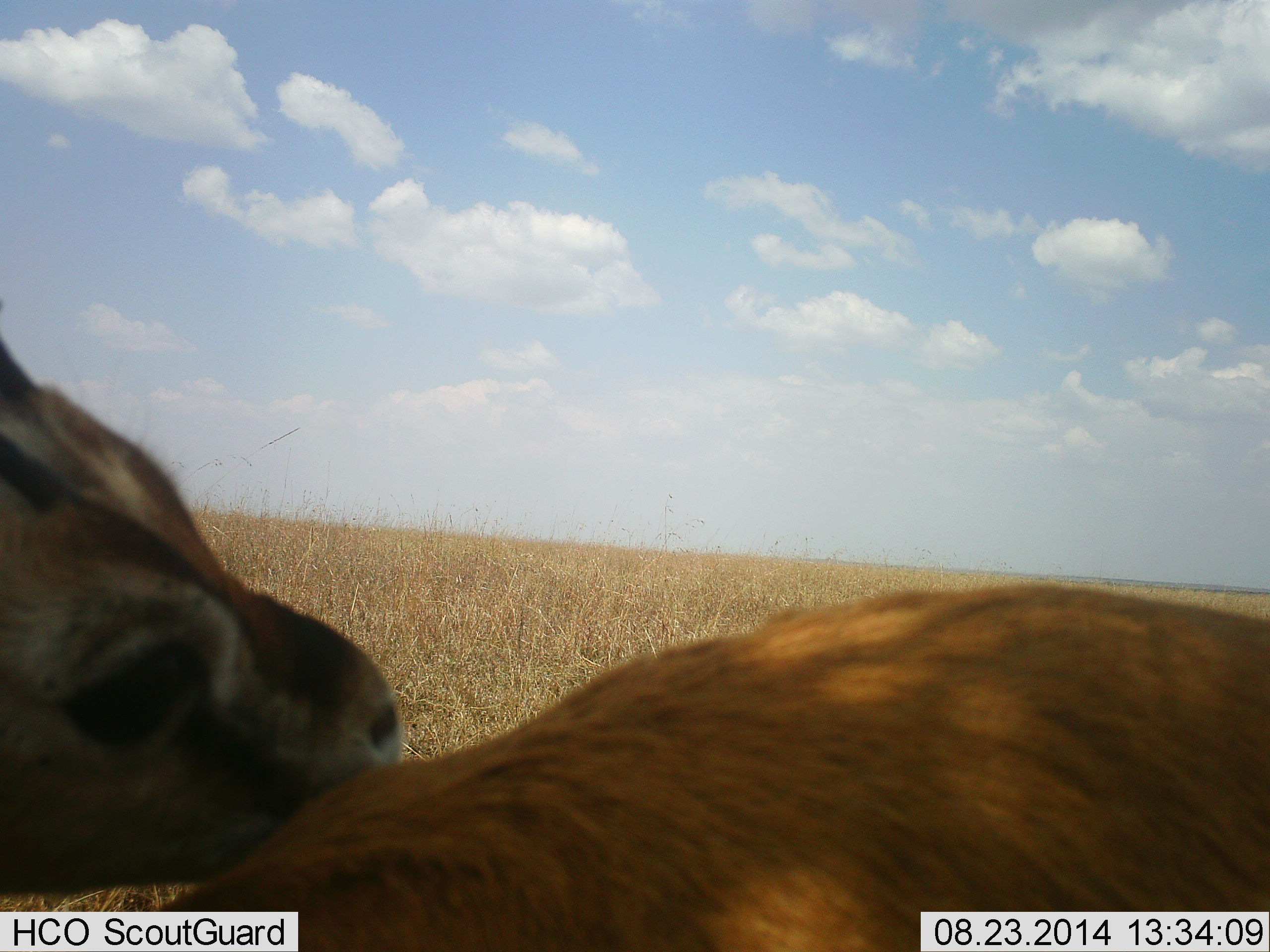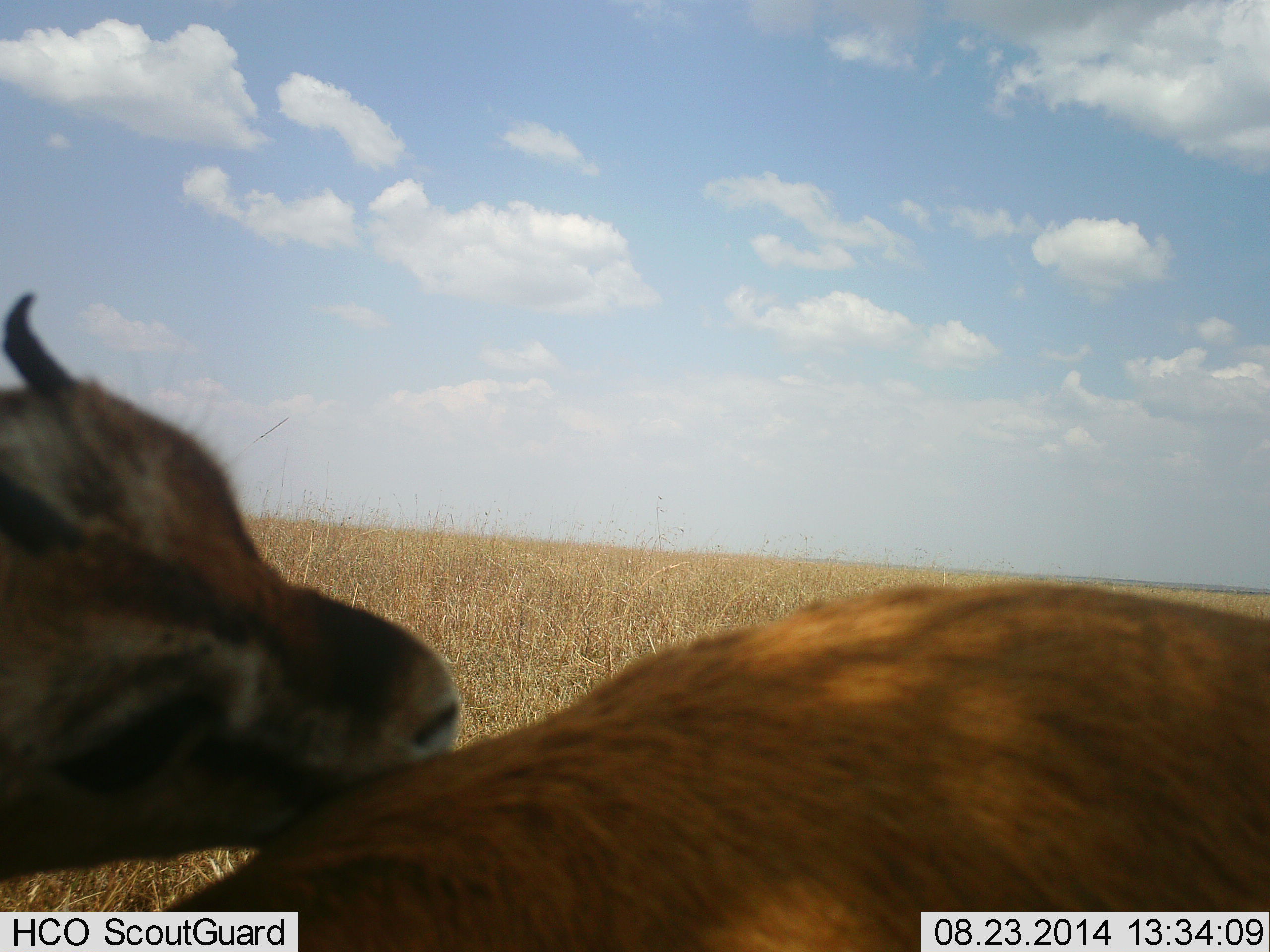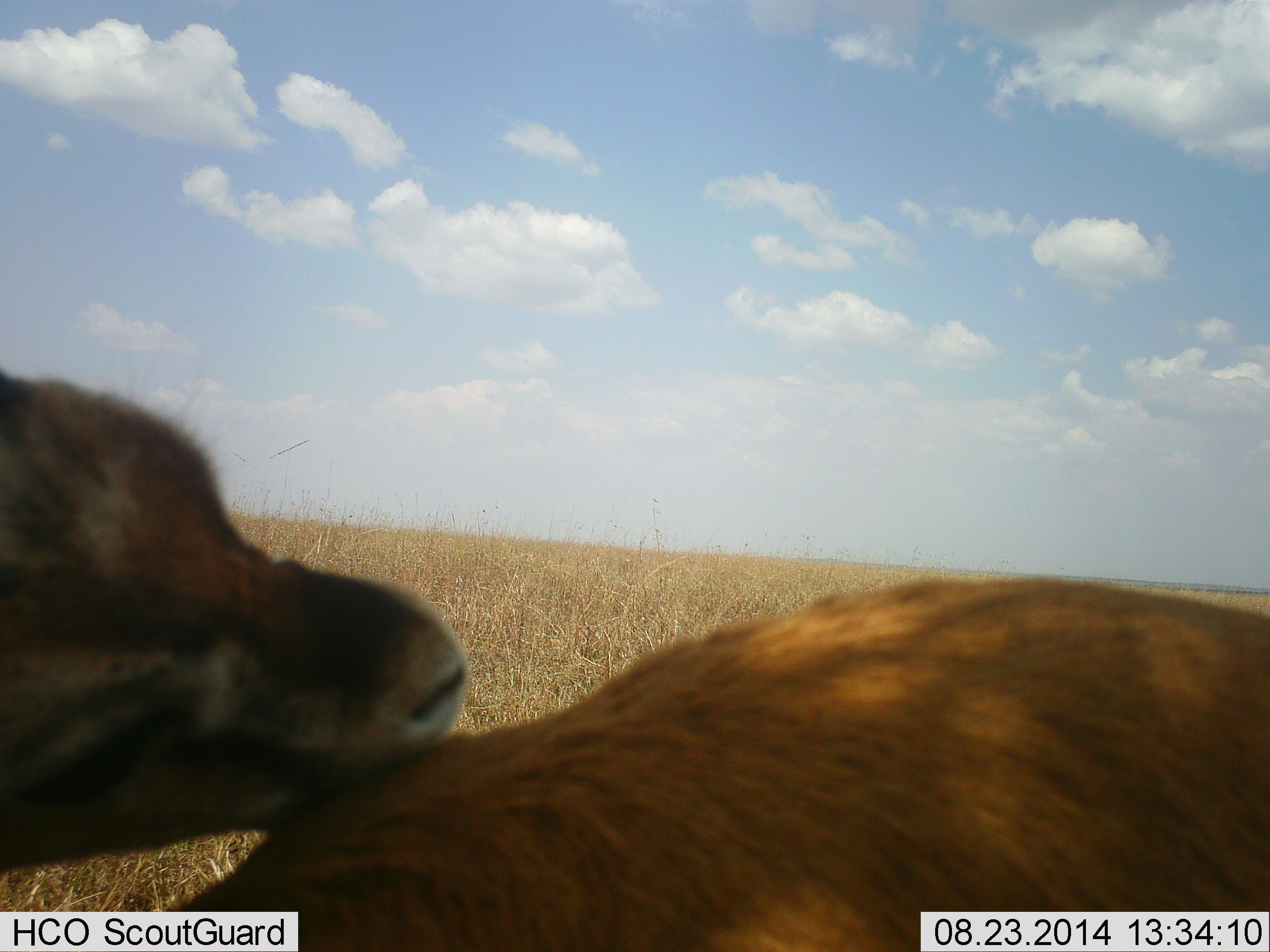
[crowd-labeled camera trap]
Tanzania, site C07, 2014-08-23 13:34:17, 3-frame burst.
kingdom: Animalia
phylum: Chordata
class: Mammalia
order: Artiodactyla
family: Bovidae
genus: Eudorcas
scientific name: Eudorcas thomsonii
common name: thomson's gazelle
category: gazellethomsons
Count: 2.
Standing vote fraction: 80%.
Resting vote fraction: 0%.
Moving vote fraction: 0%.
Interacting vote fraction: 30%.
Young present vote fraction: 10%.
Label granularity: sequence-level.